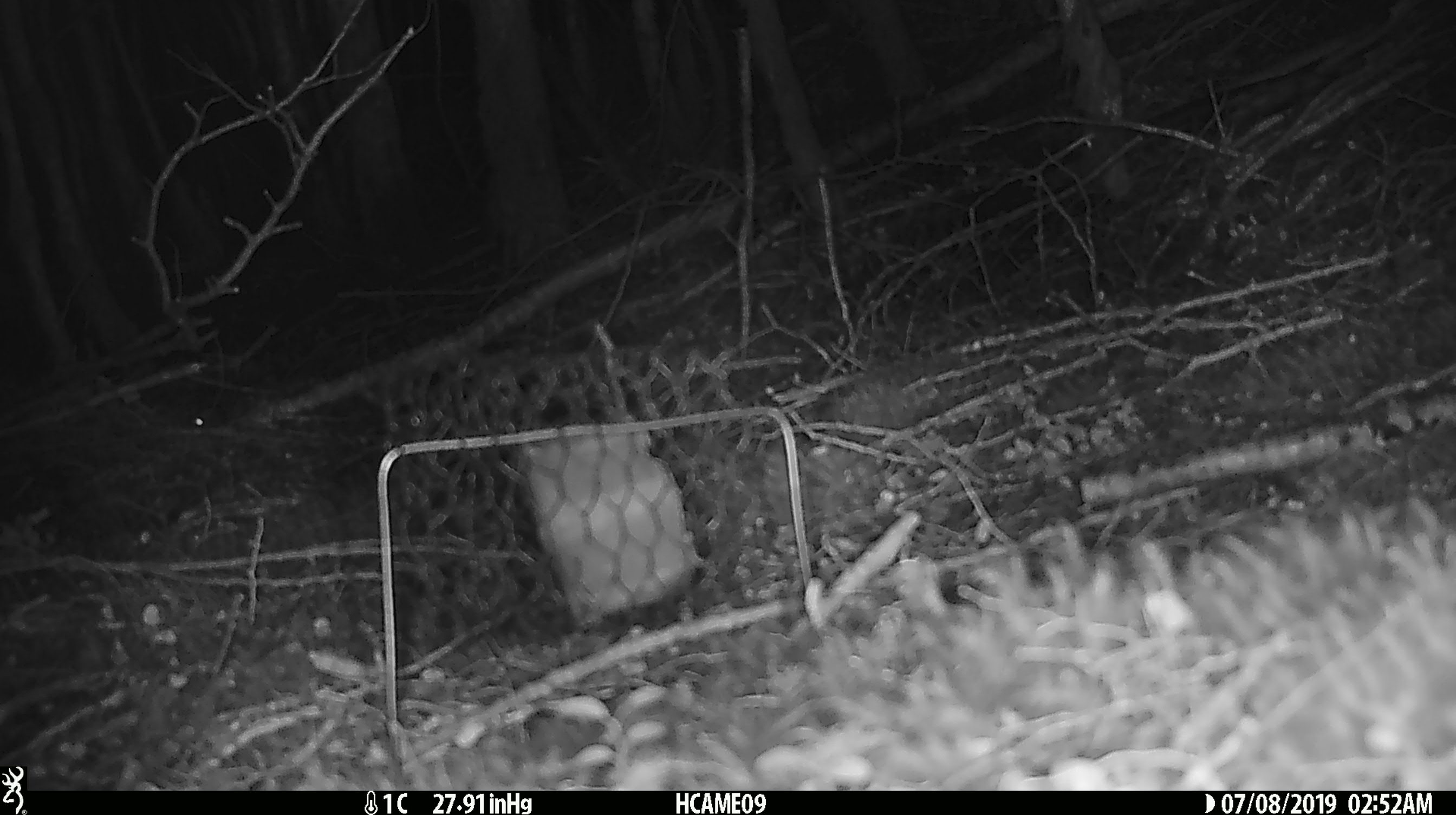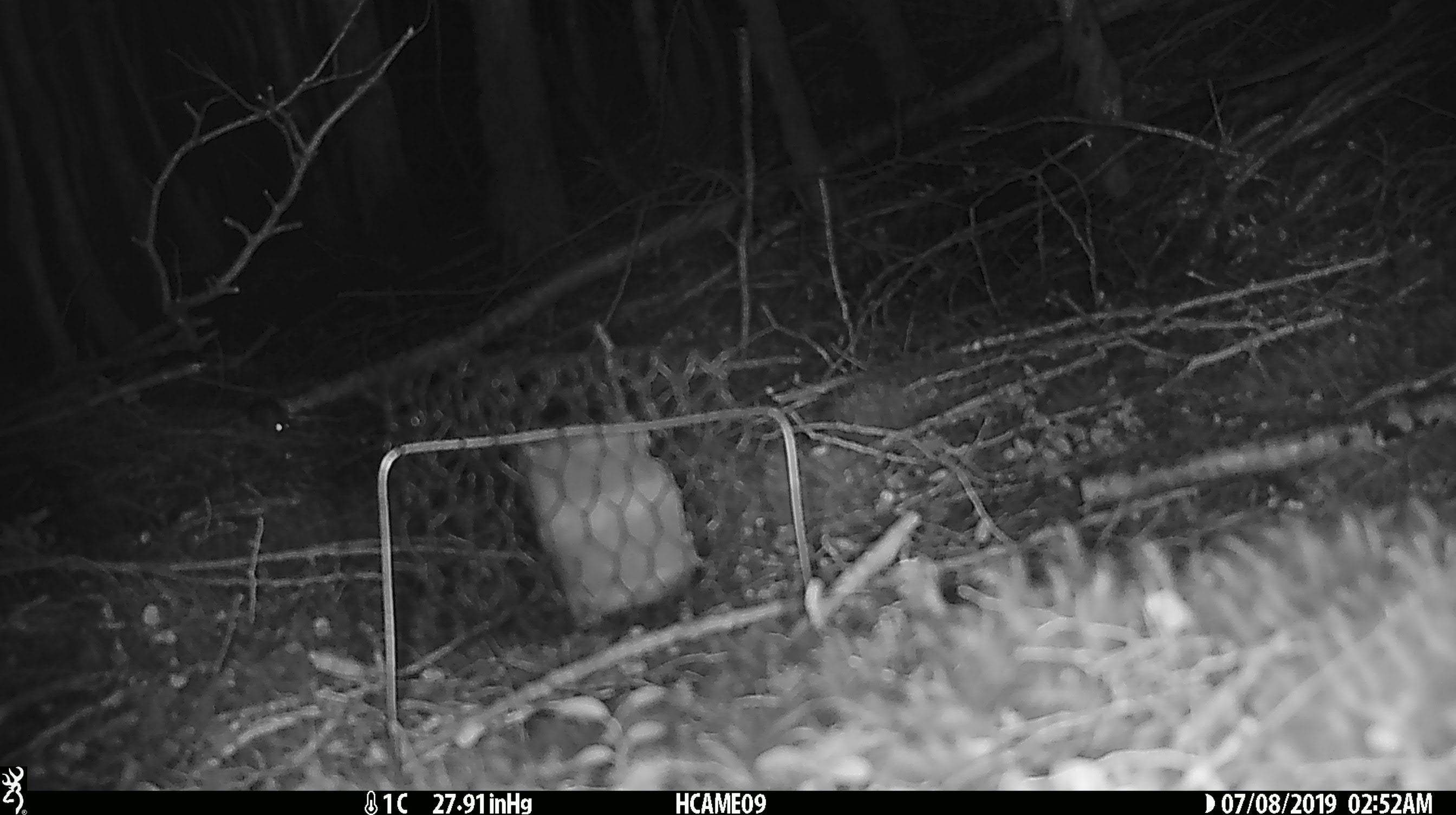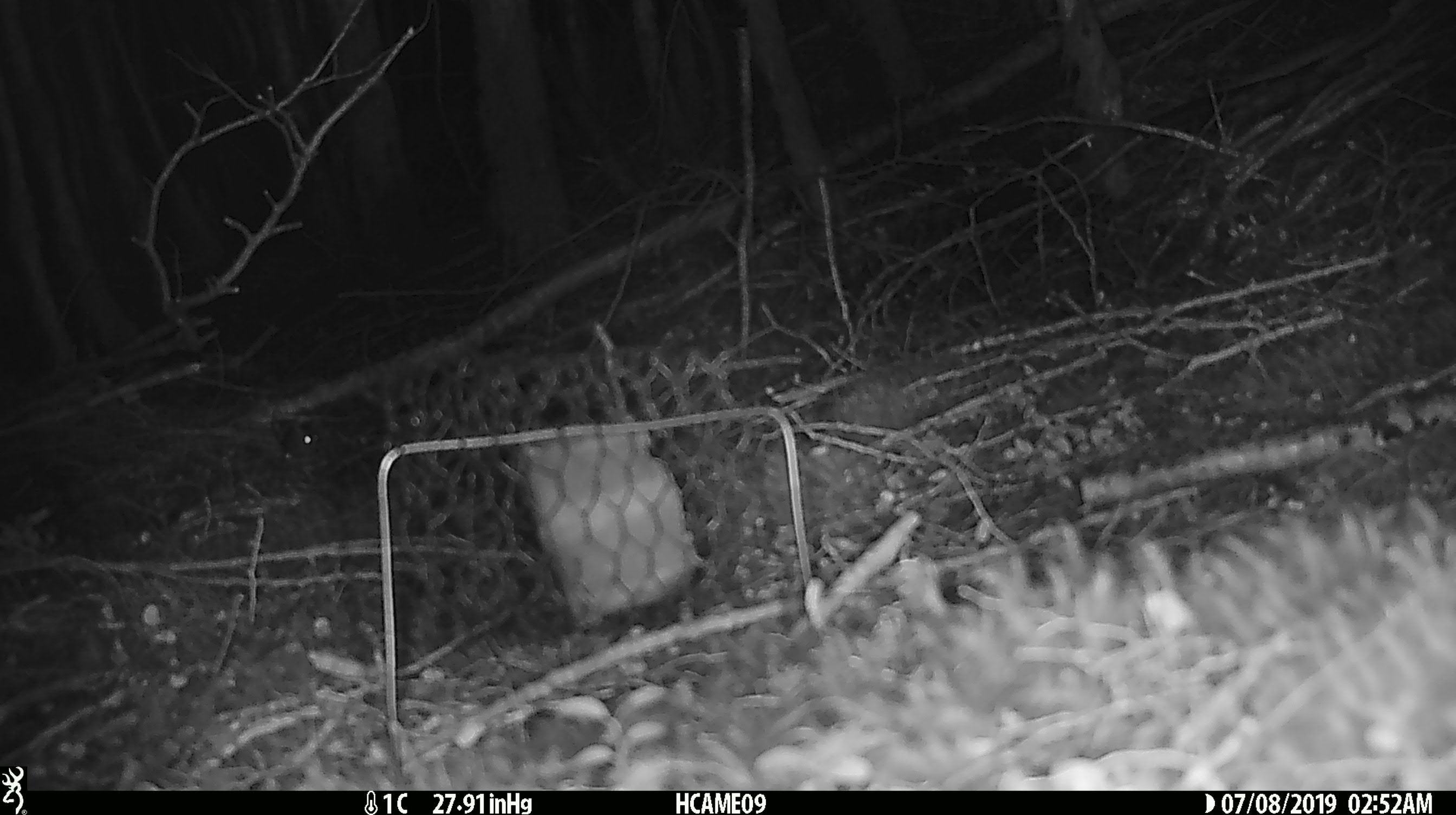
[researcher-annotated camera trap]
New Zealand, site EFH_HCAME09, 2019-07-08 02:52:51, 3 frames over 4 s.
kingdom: Animalia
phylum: Chordata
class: Mammalia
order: Rodentia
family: Muridae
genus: Mus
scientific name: Mus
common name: mouse